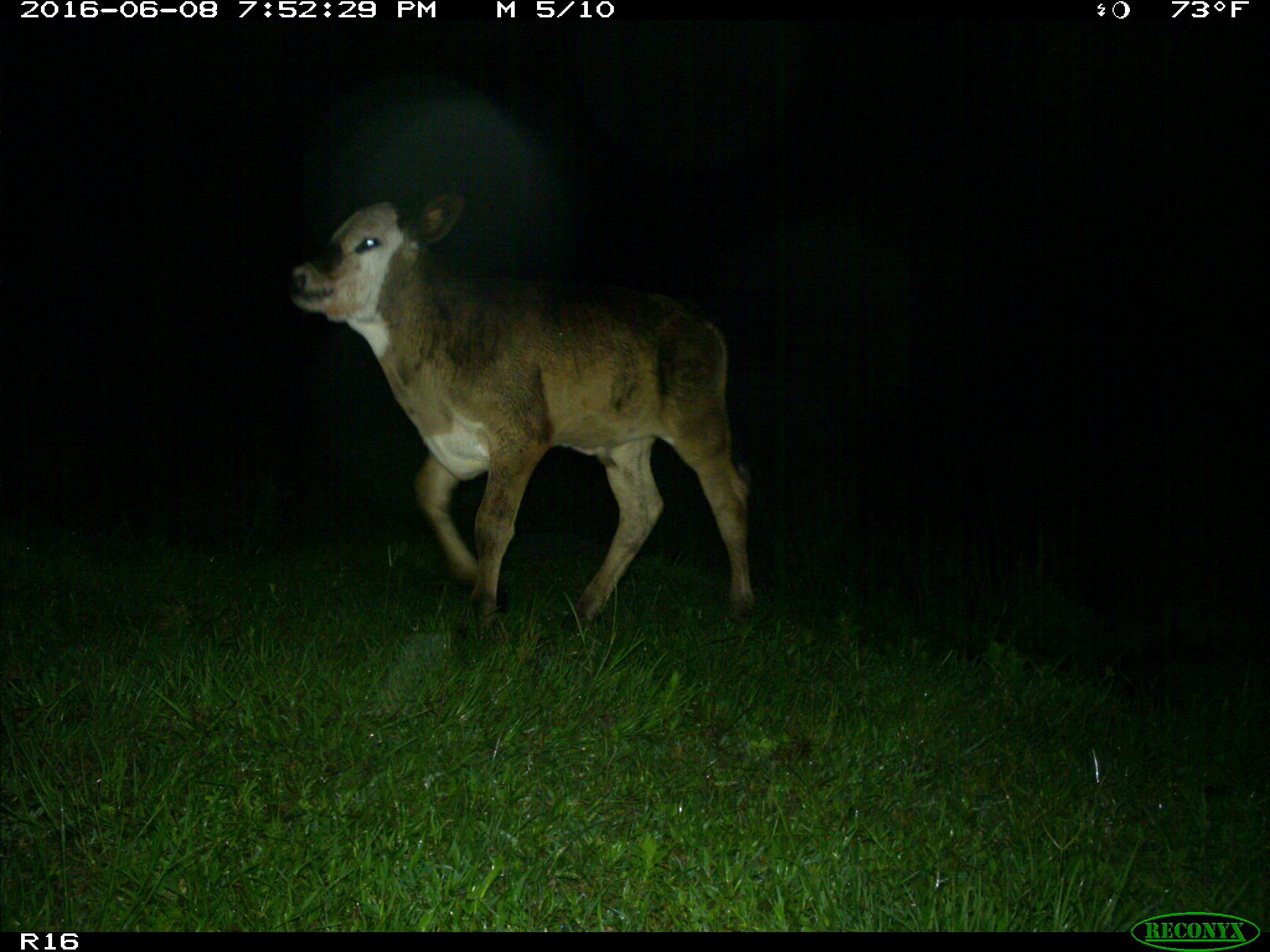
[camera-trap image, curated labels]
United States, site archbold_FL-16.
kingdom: Animalia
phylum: Chordata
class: Mammalia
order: Artiodactyla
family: Bovidae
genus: Bos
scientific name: Bos taurus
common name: domestic cow